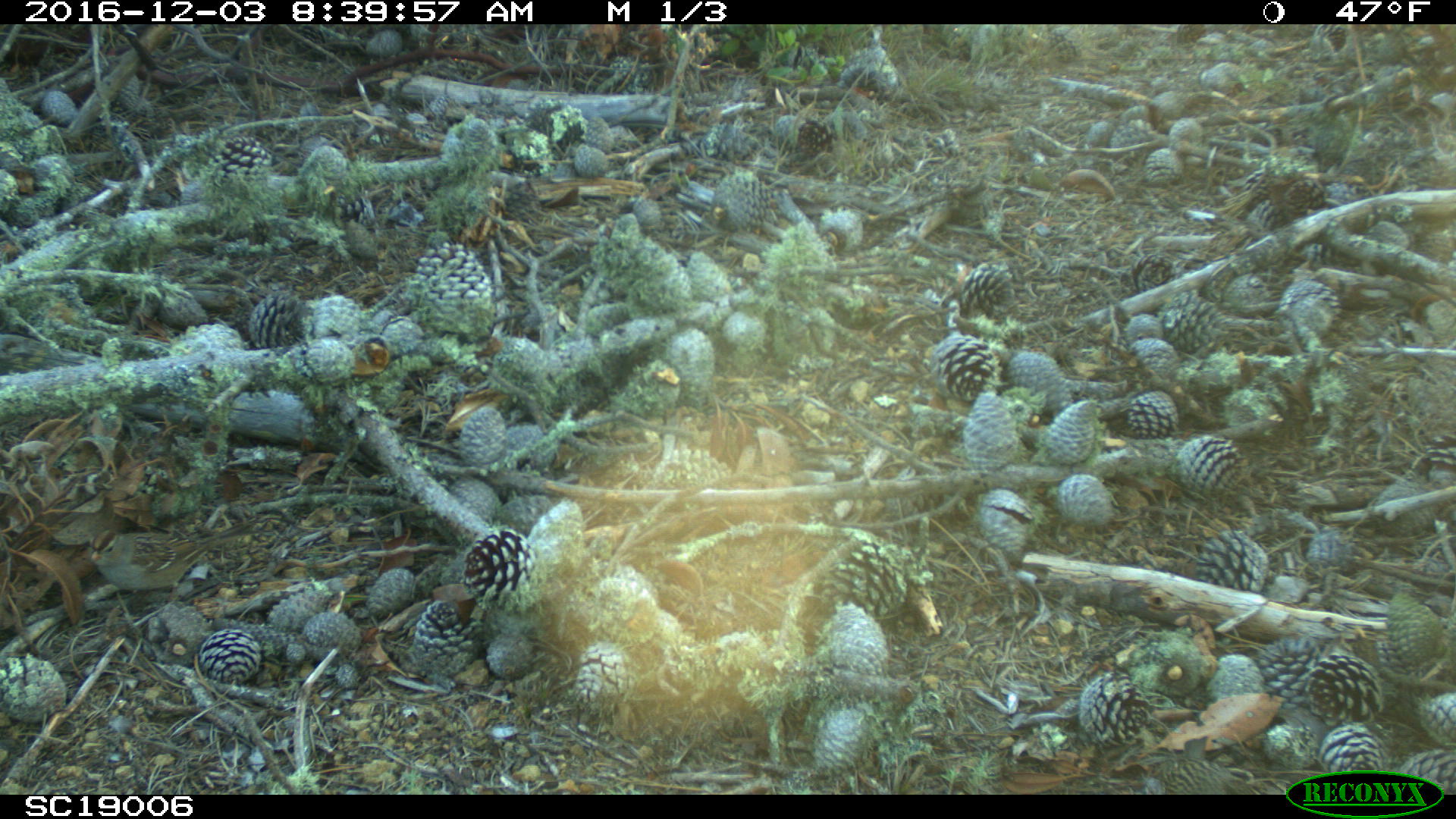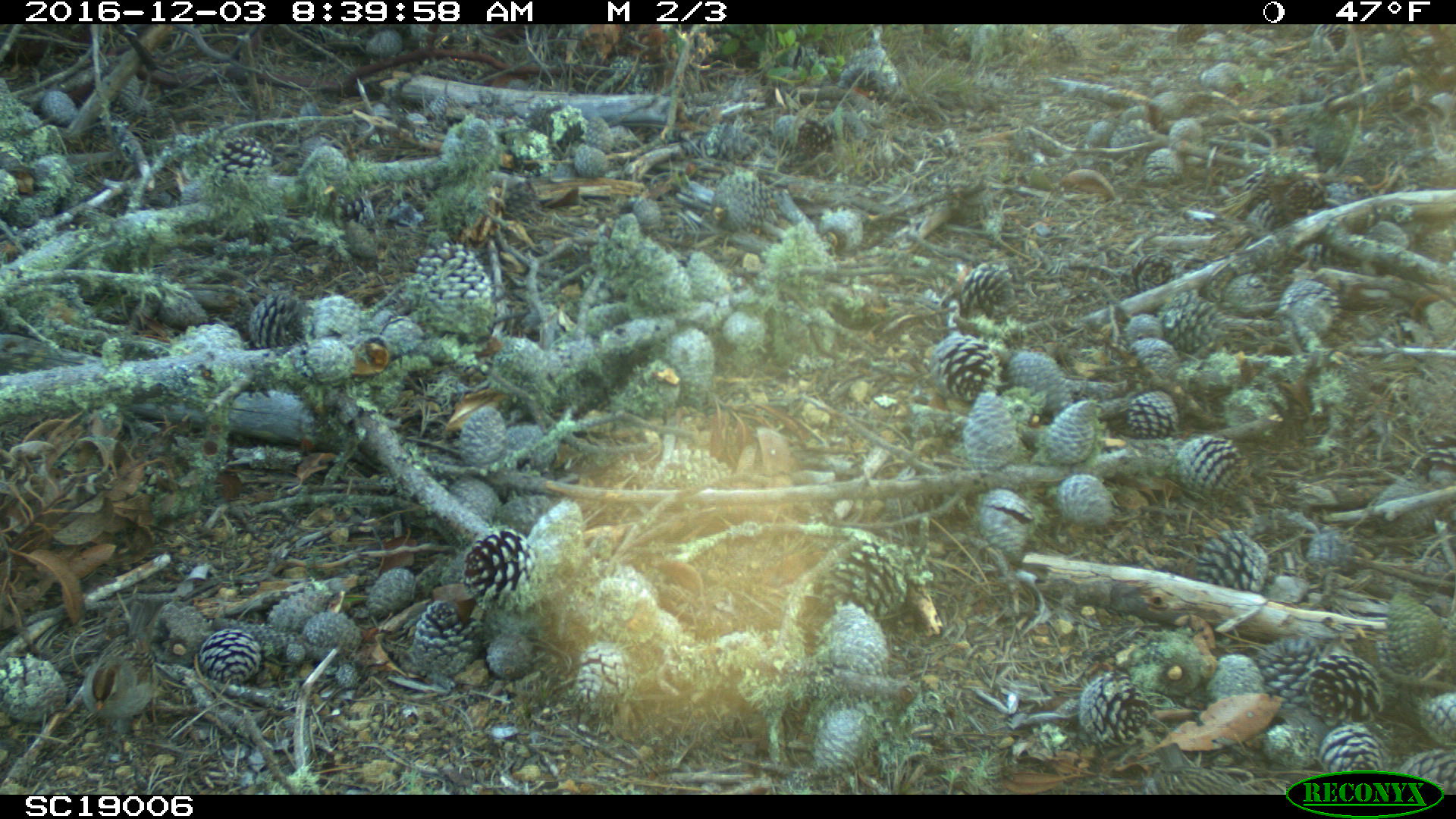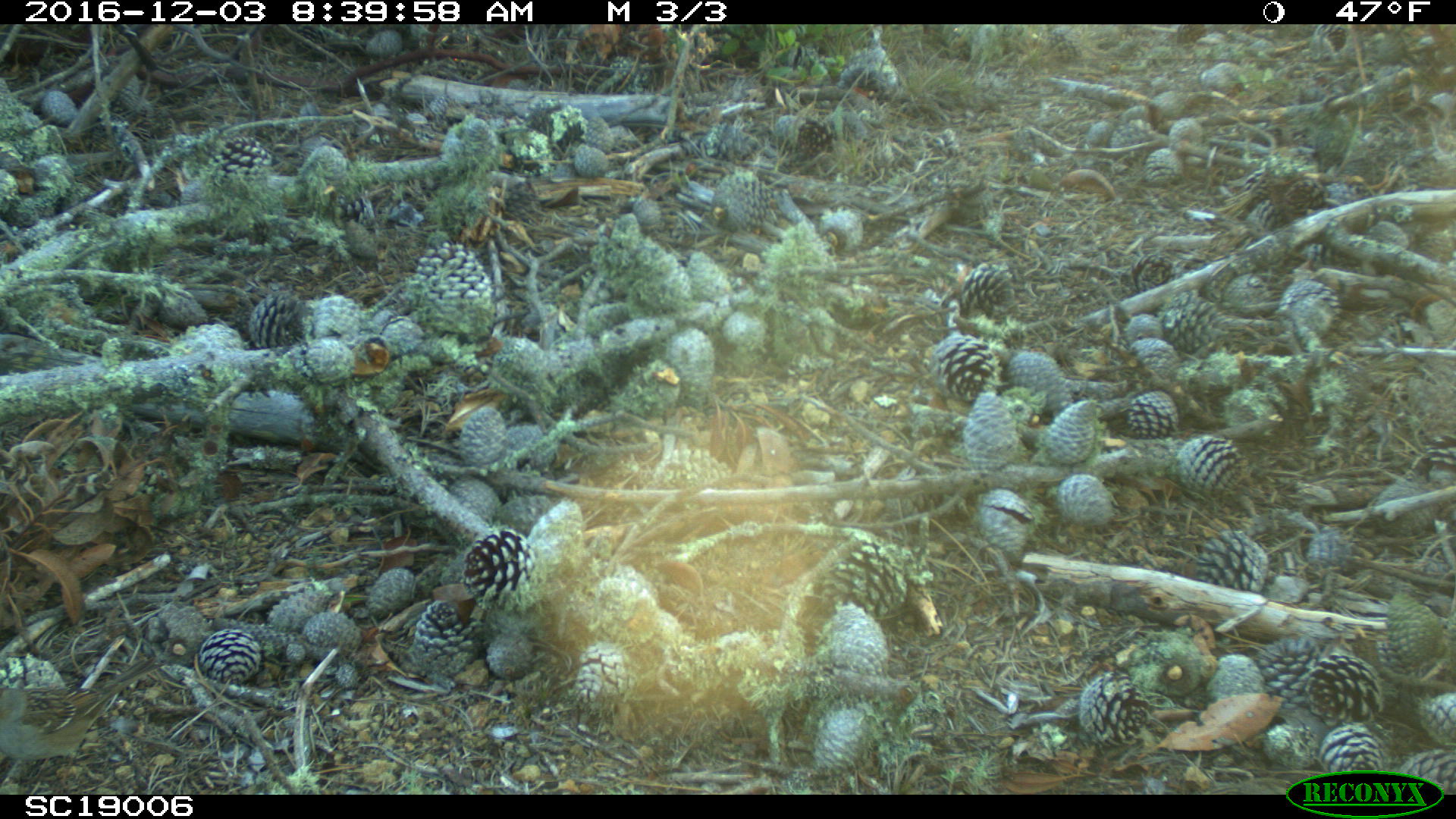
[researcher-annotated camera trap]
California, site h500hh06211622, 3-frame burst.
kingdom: Animalia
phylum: Chordata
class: Aves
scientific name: Aves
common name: bird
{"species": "bird (Aves)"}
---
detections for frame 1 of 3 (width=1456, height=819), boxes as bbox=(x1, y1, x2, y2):
bird: bbox=(1159, 755, 1263, 794)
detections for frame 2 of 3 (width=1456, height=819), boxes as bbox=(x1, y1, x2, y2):
bird: bbox=(1139, 742, 1264, 795)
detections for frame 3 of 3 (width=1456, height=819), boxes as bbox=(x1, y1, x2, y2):
bird: bbox=(1204, 777, 1291, 794)